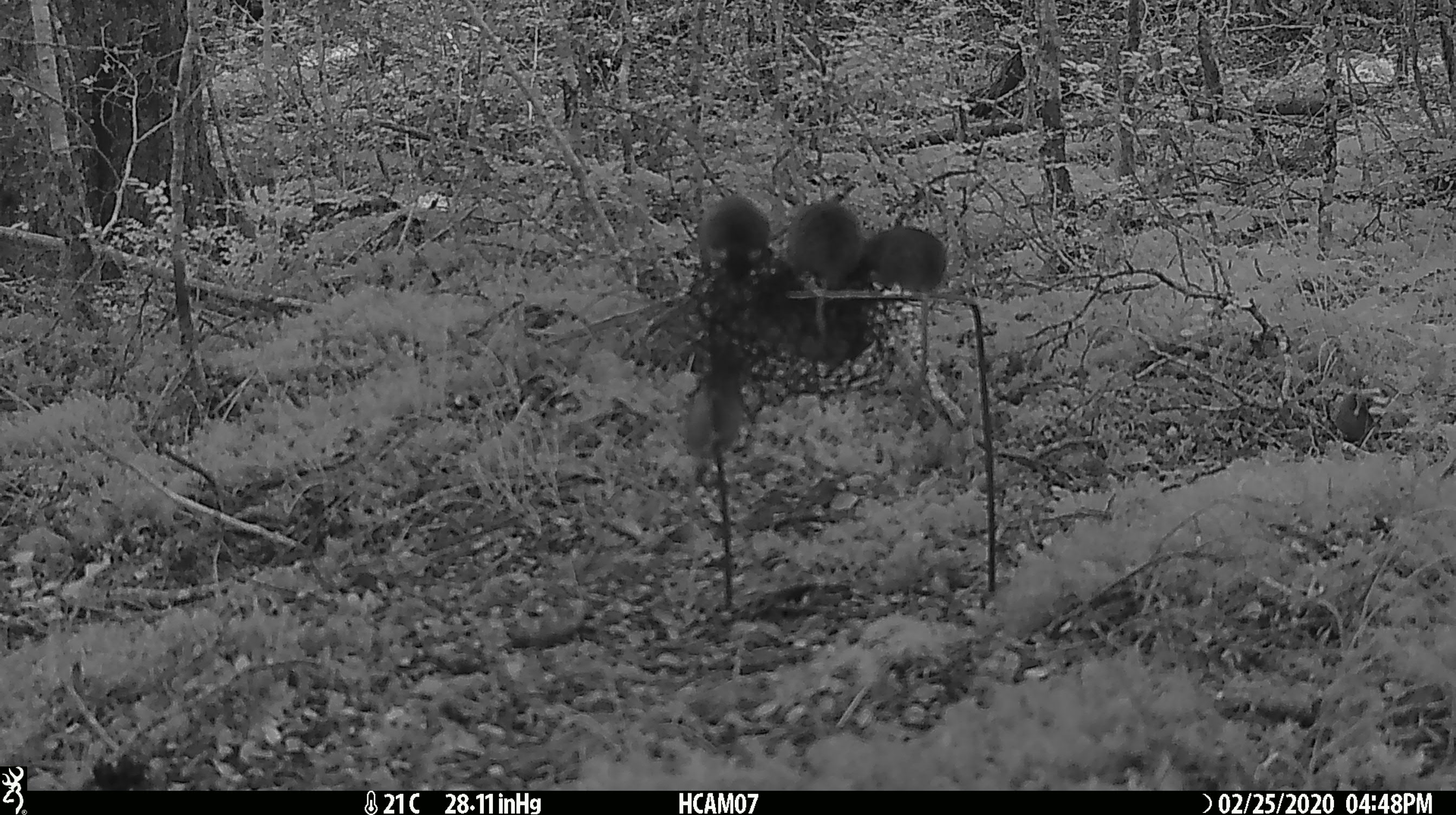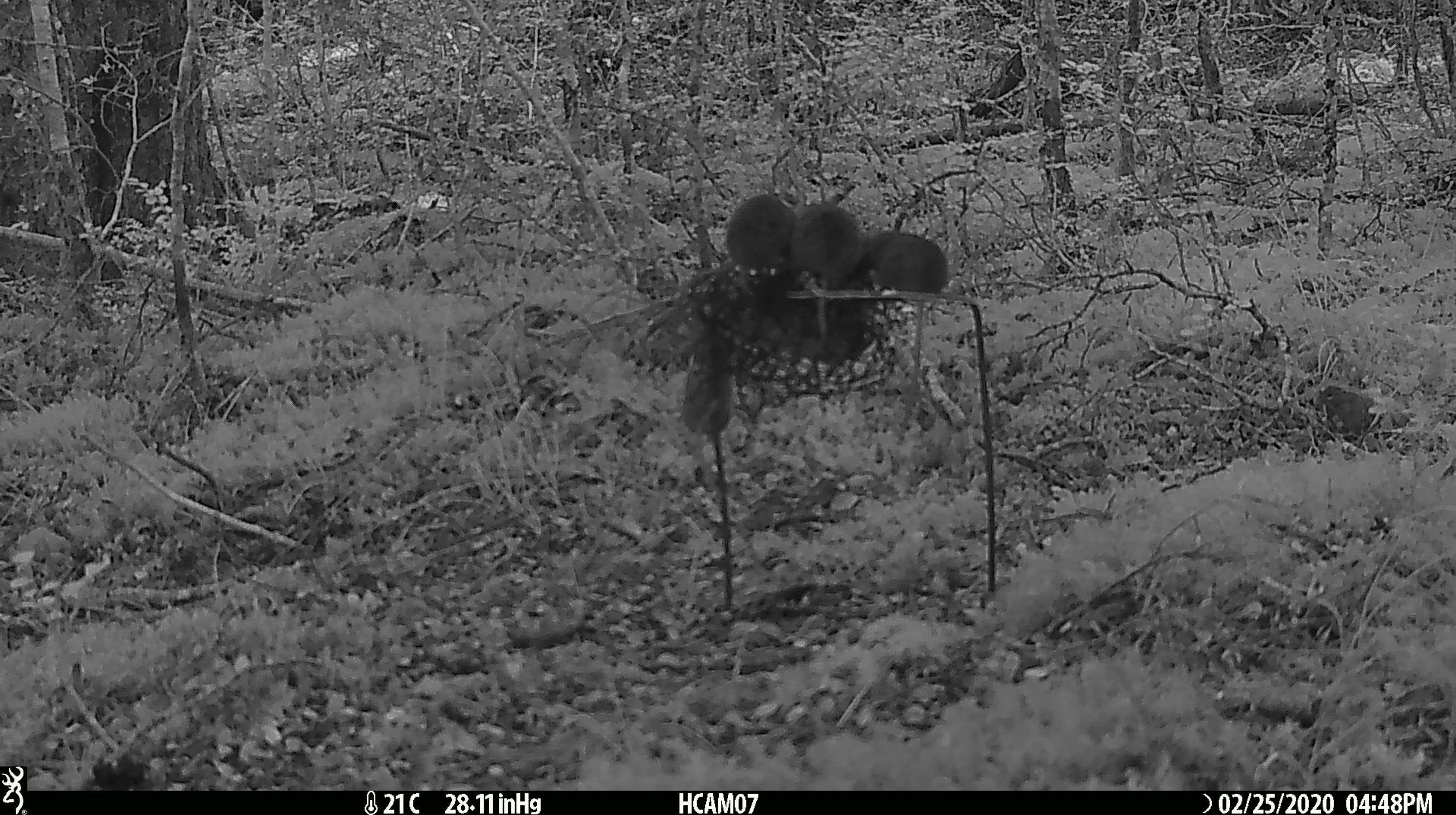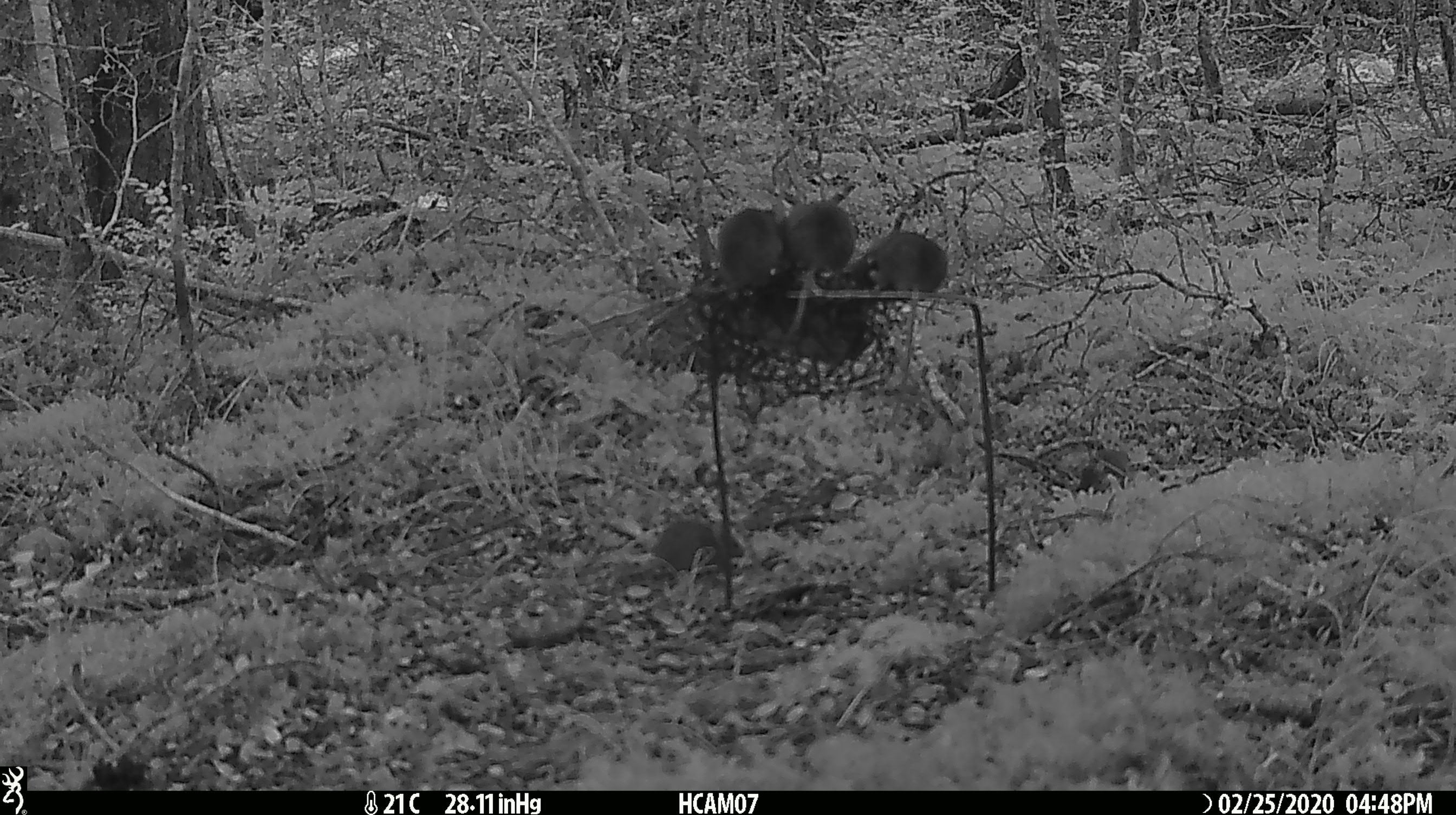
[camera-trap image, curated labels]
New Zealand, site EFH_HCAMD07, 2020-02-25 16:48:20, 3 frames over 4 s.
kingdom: Animalia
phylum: Chordata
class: Mammalia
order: Rodentia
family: Muridae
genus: Mus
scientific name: Mus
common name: mouse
Mouse (Mus).